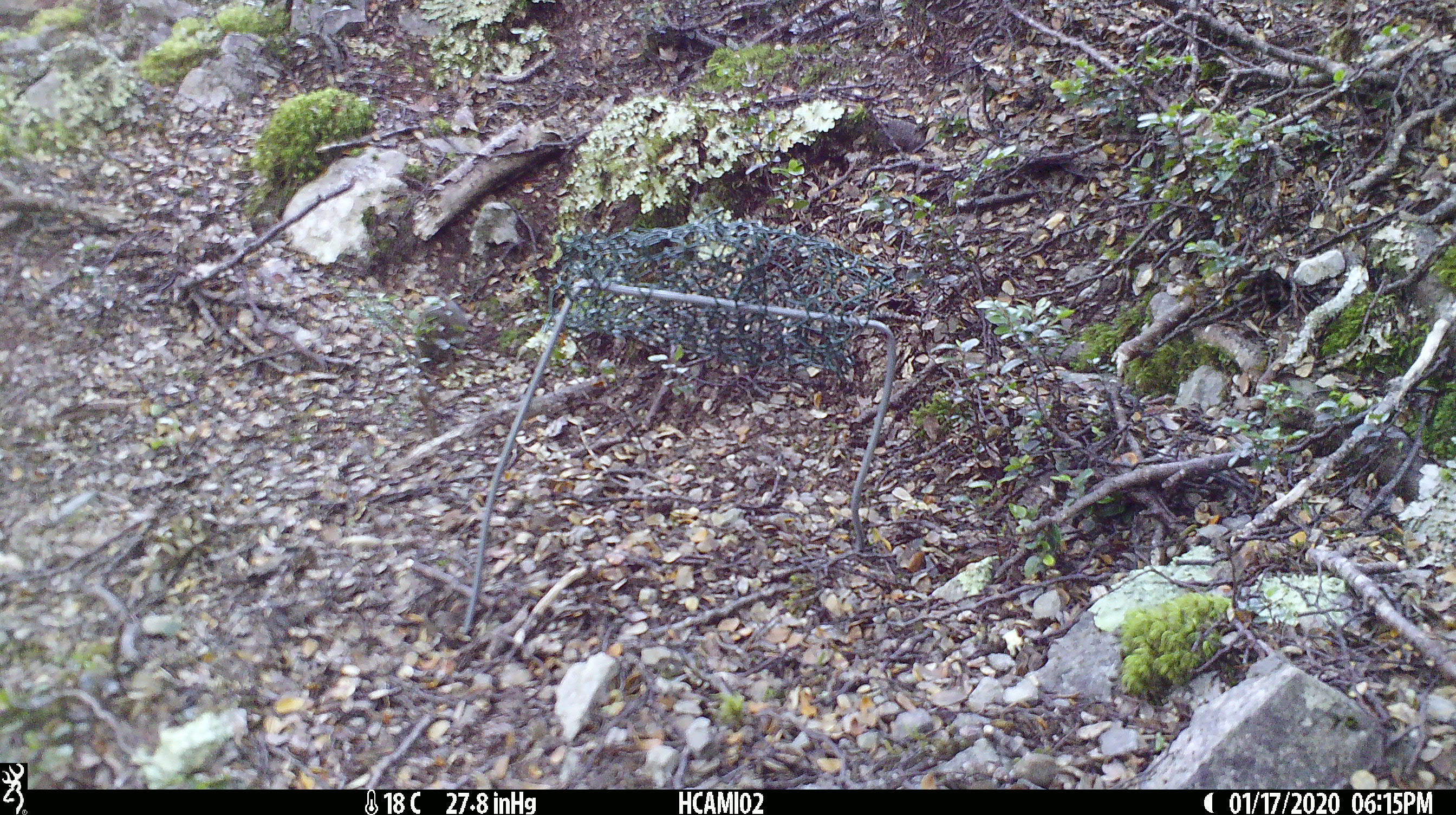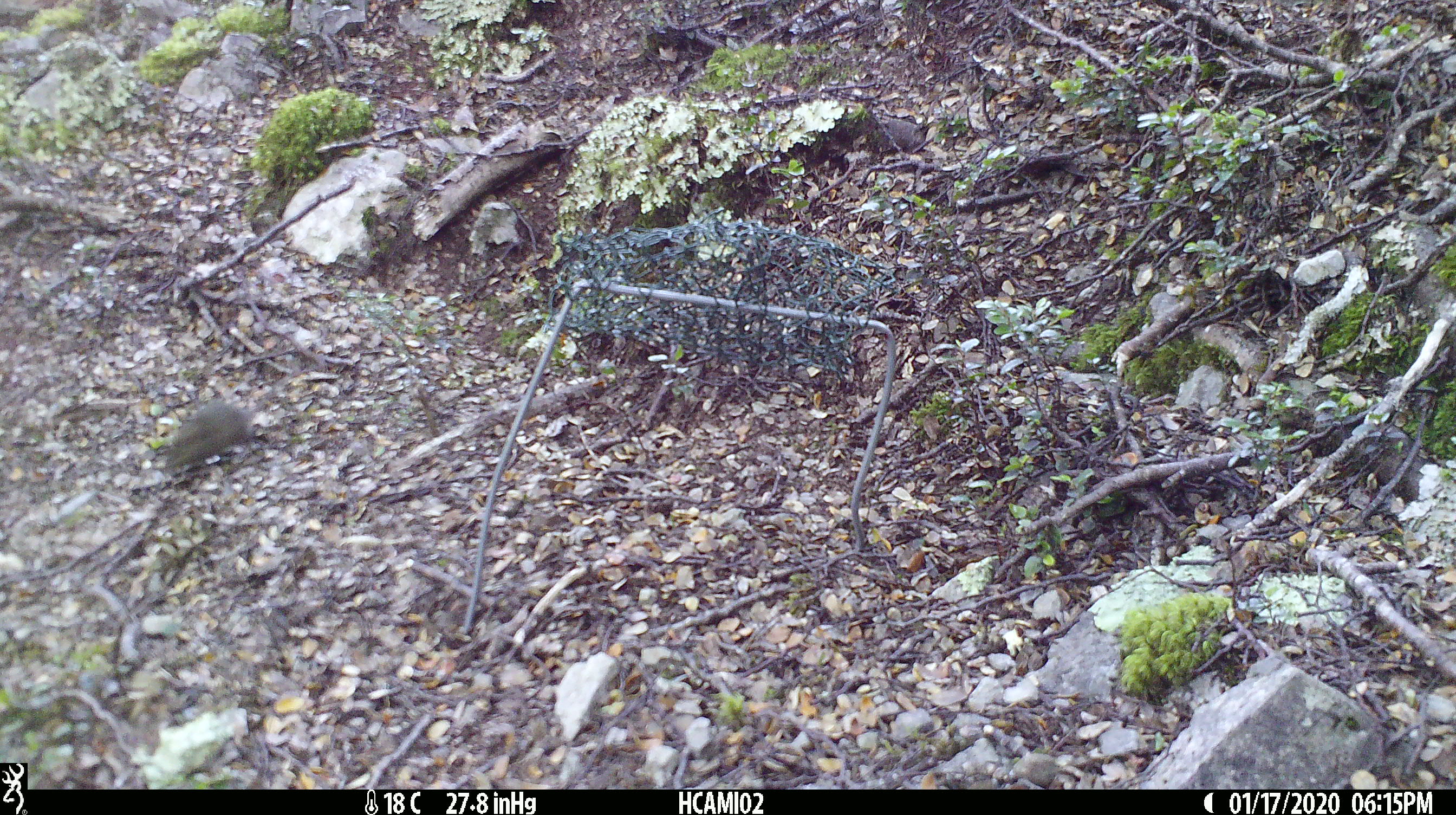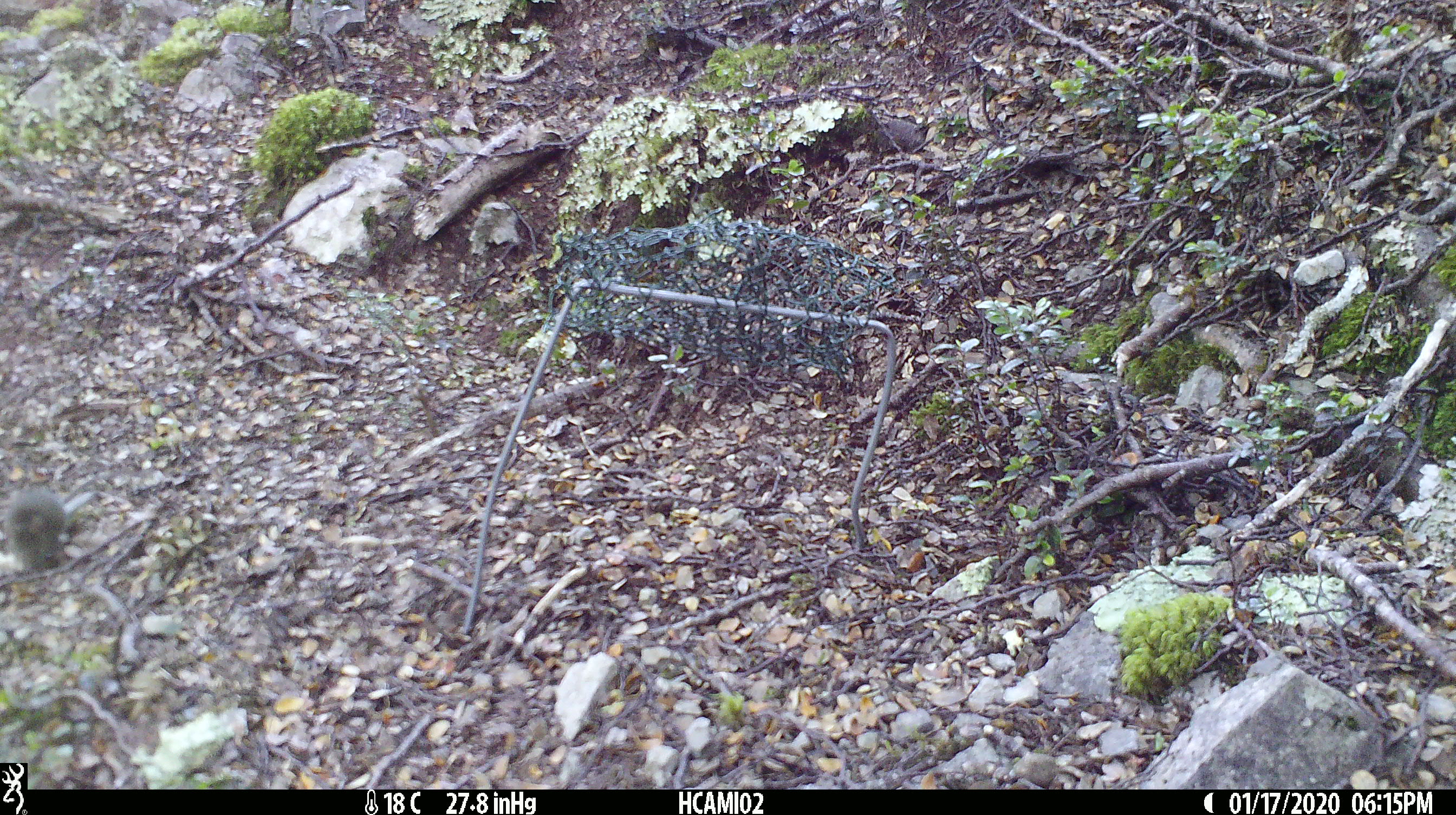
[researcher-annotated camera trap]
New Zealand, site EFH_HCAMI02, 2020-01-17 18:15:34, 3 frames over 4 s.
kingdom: Animalia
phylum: Chordata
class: Mammalia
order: Rodentia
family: Muridae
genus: Mus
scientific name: Mus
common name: mouse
Mouse (Mus).